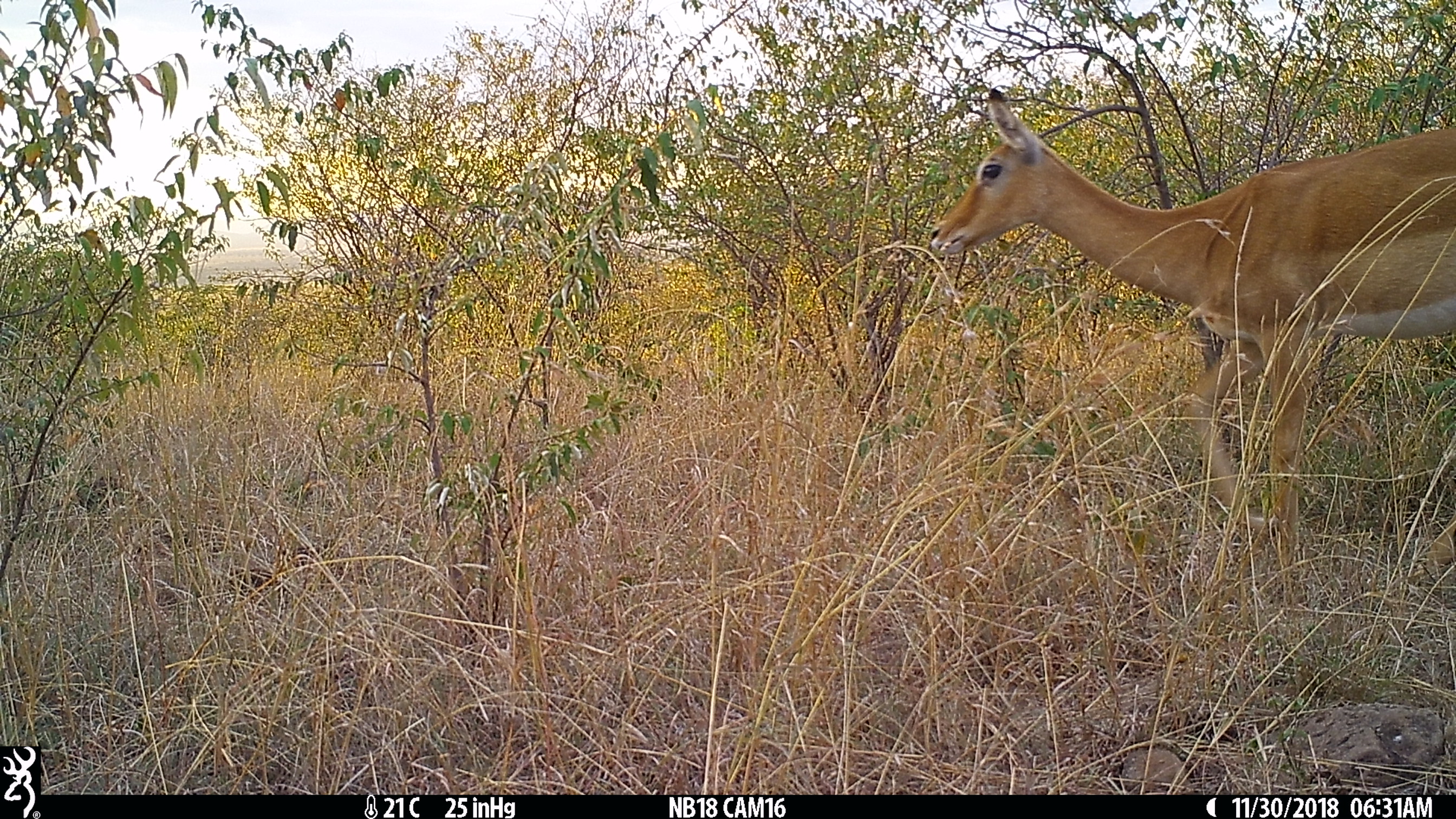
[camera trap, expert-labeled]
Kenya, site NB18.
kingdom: Animalia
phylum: Chordata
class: Mammalia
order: Artiodactyla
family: Bovidae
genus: Aepyceros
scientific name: Aepyceros melampus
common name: impala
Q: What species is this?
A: Impala (Aepyceros melampus).